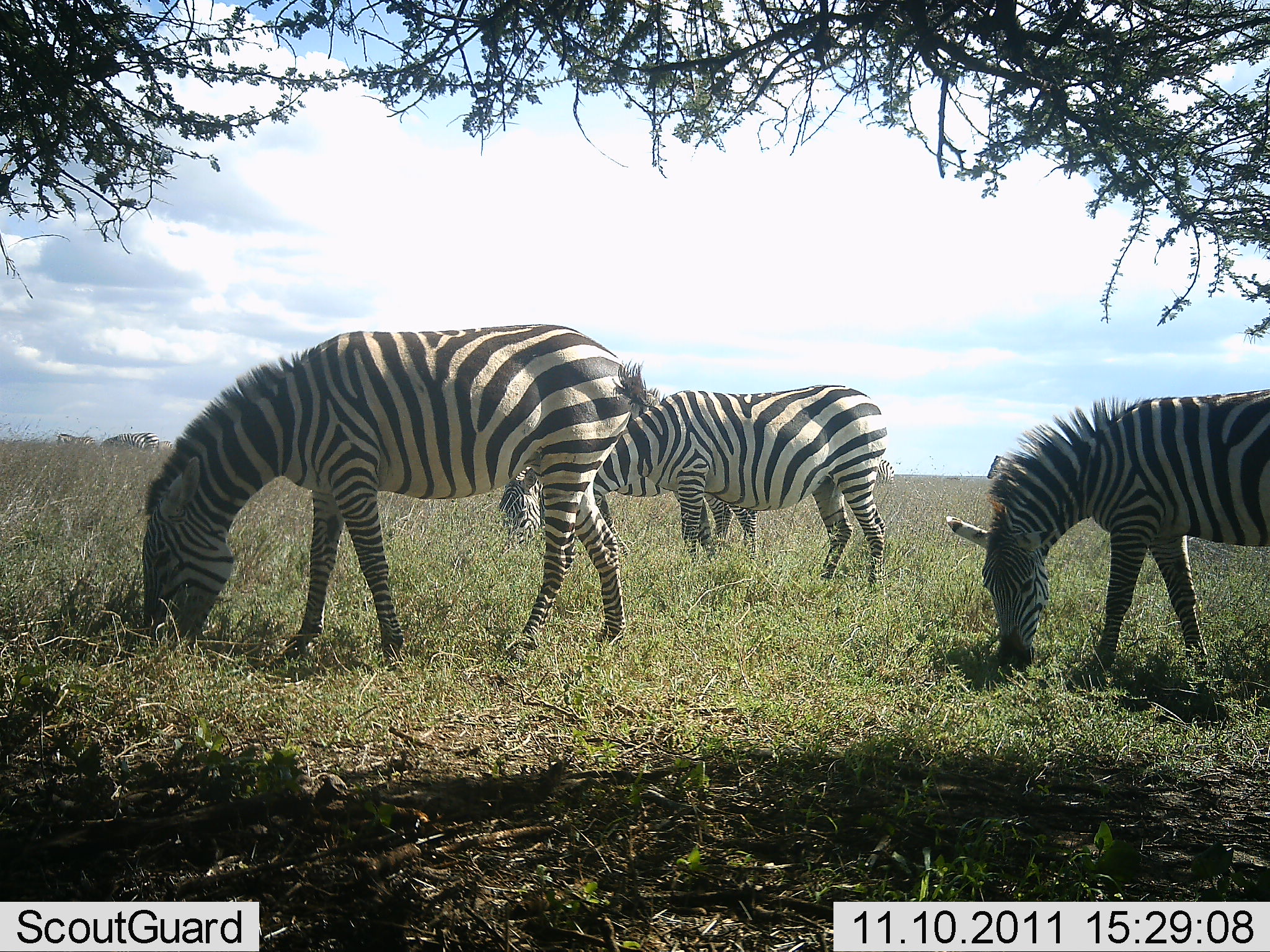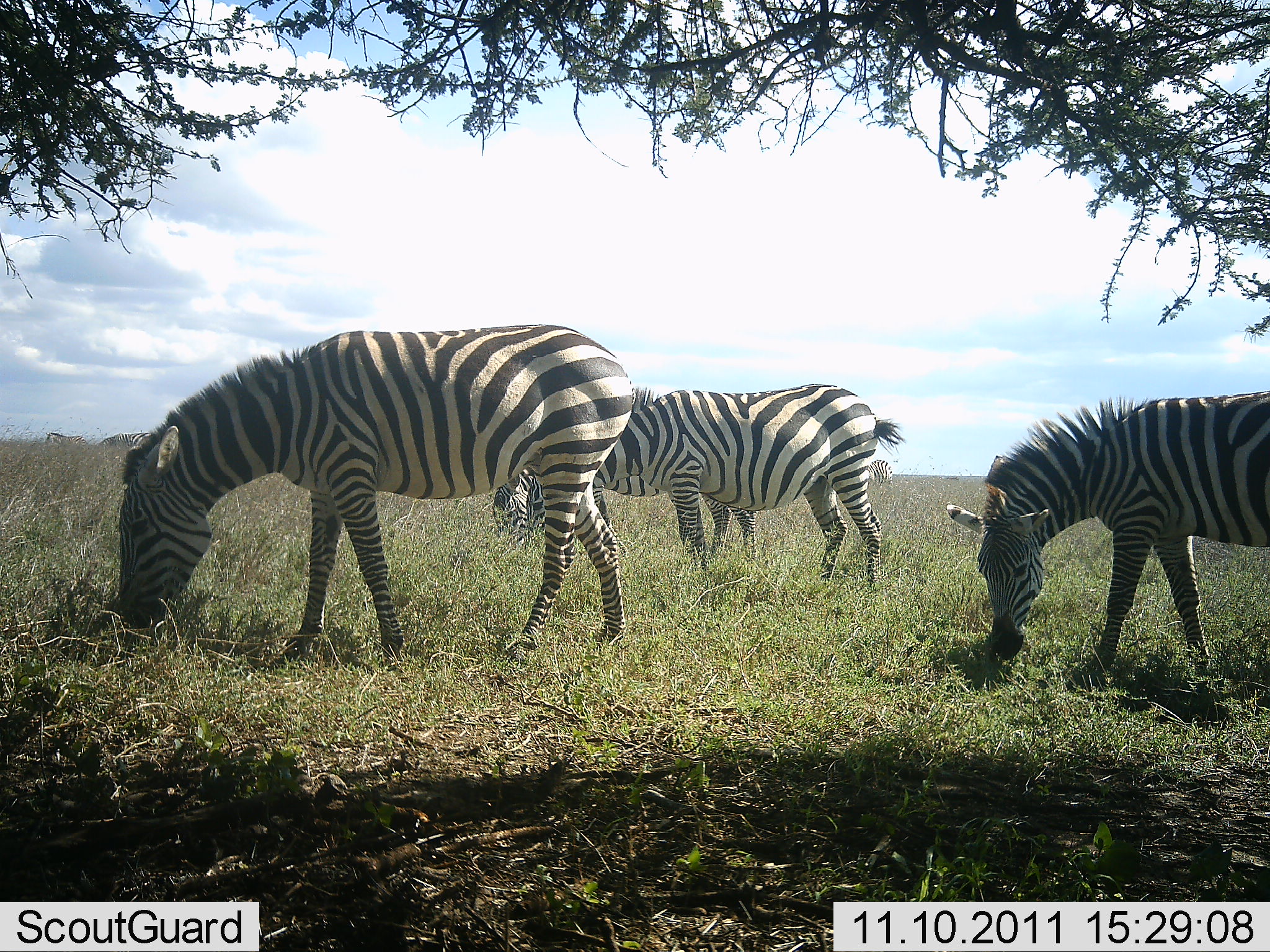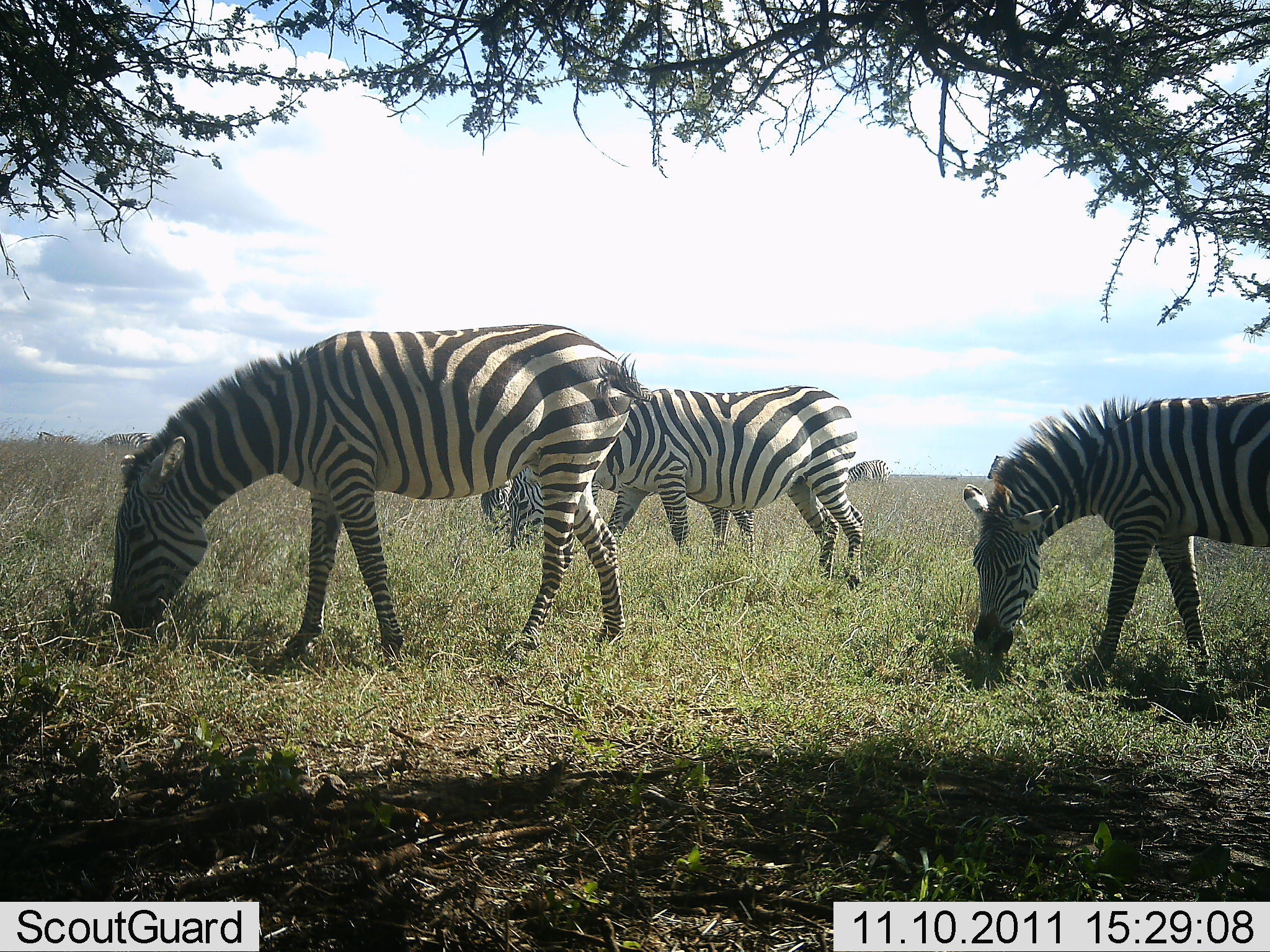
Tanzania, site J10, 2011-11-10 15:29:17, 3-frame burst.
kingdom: Animalia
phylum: Chordata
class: Mammalia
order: Perissodactyla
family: Equidae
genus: Equus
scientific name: Equus quagga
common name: plains zebra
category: zebra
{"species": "zebra (plains zebra) (Equus quagga)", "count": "5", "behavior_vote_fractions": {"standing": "33%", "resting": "0%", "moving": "6%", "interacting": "0%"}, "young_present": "0%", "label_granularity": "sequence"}